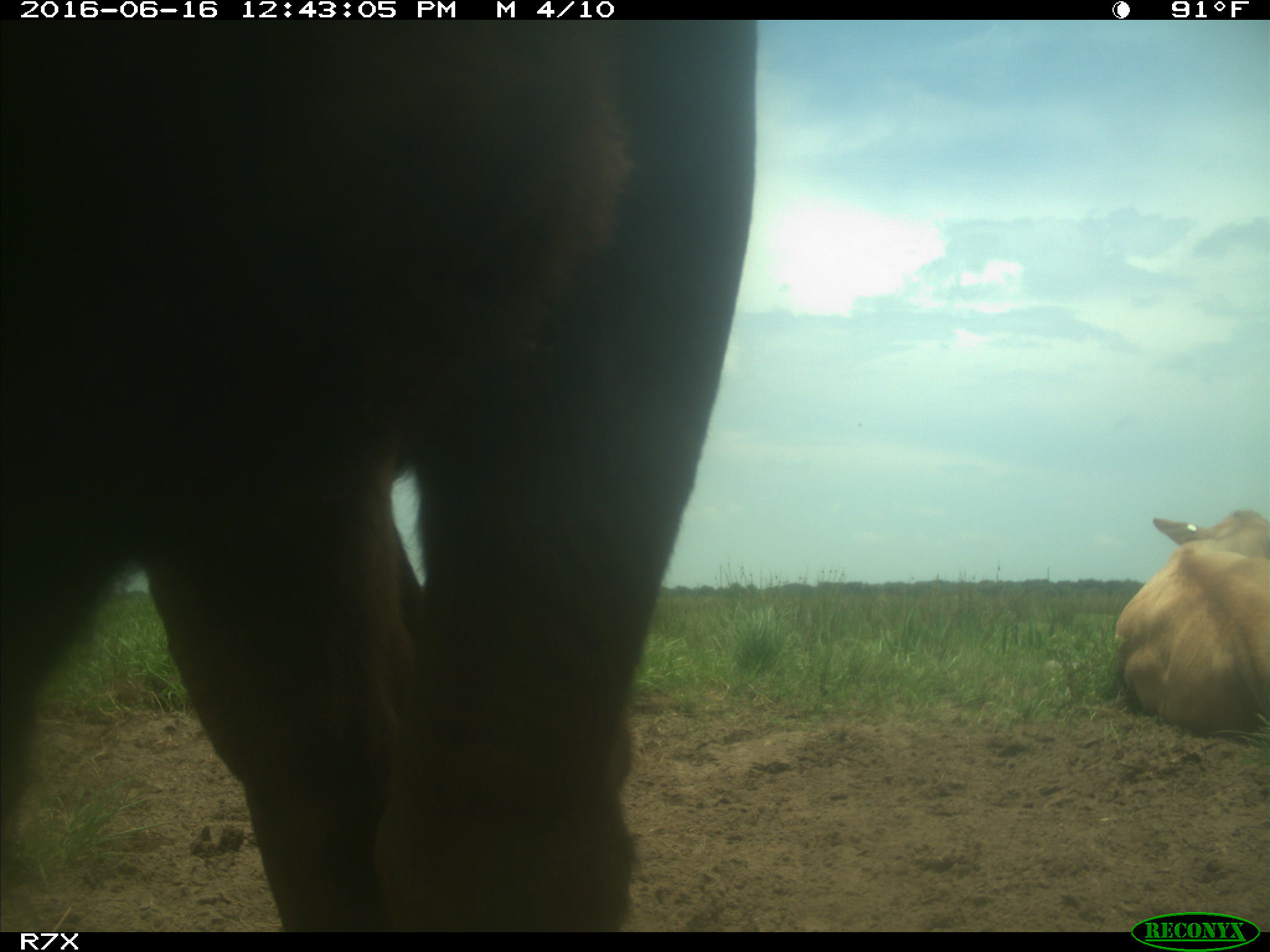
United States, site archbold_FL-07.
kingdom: Animalia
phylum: Chordata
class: Mammalia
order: Artiodactyla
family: Bovidae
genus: Bos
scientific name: Bos taurus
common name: domestic cow